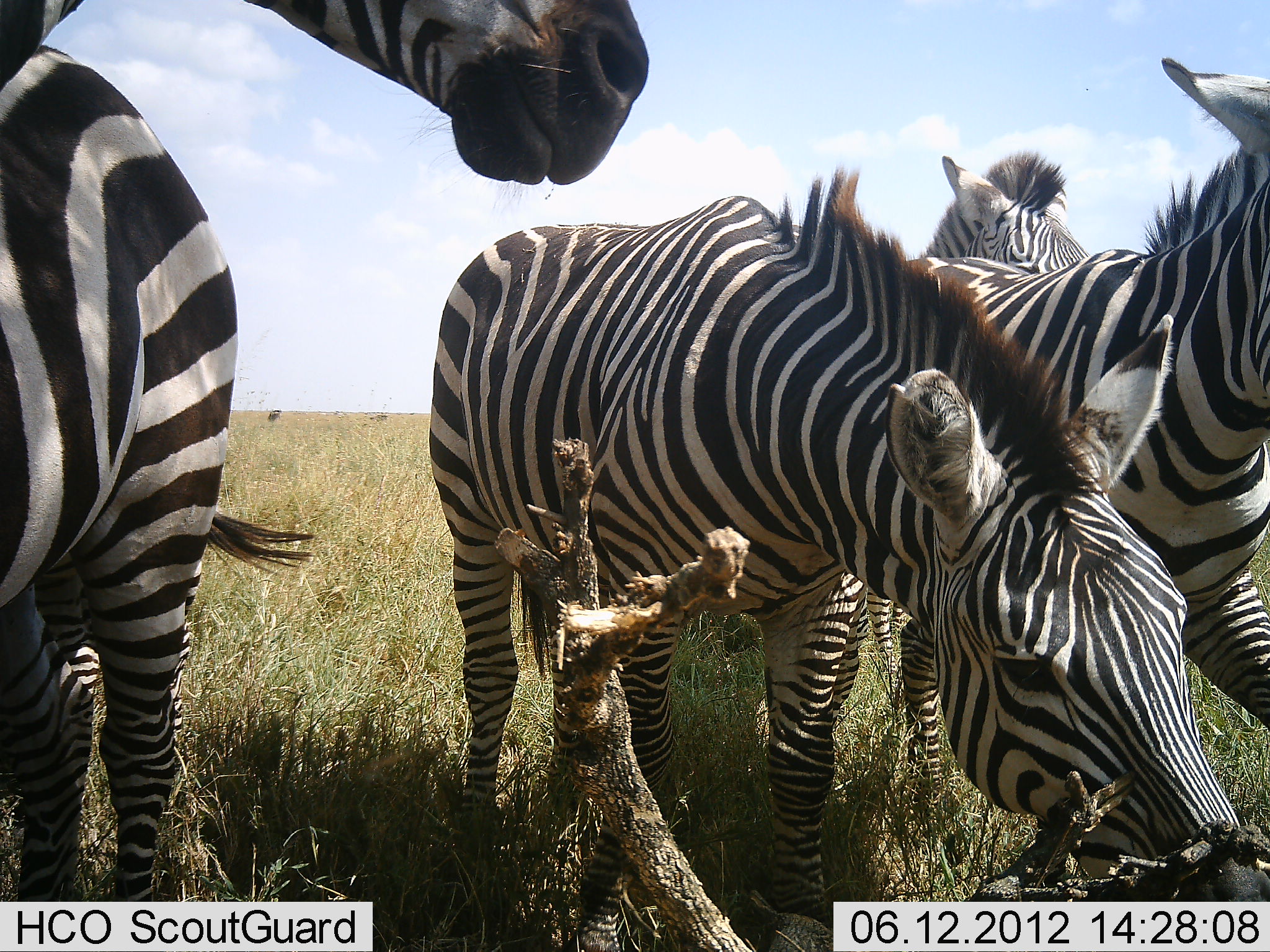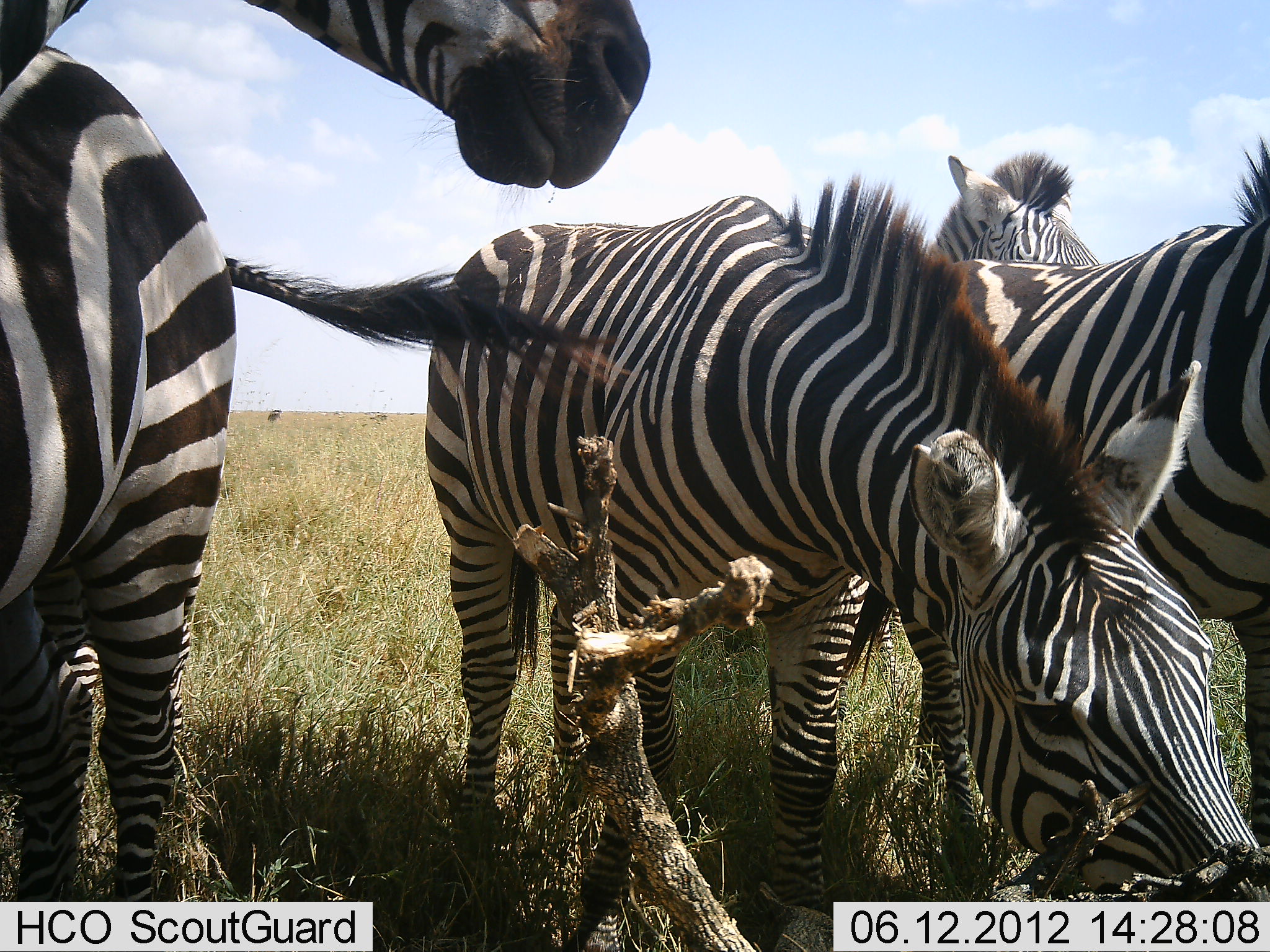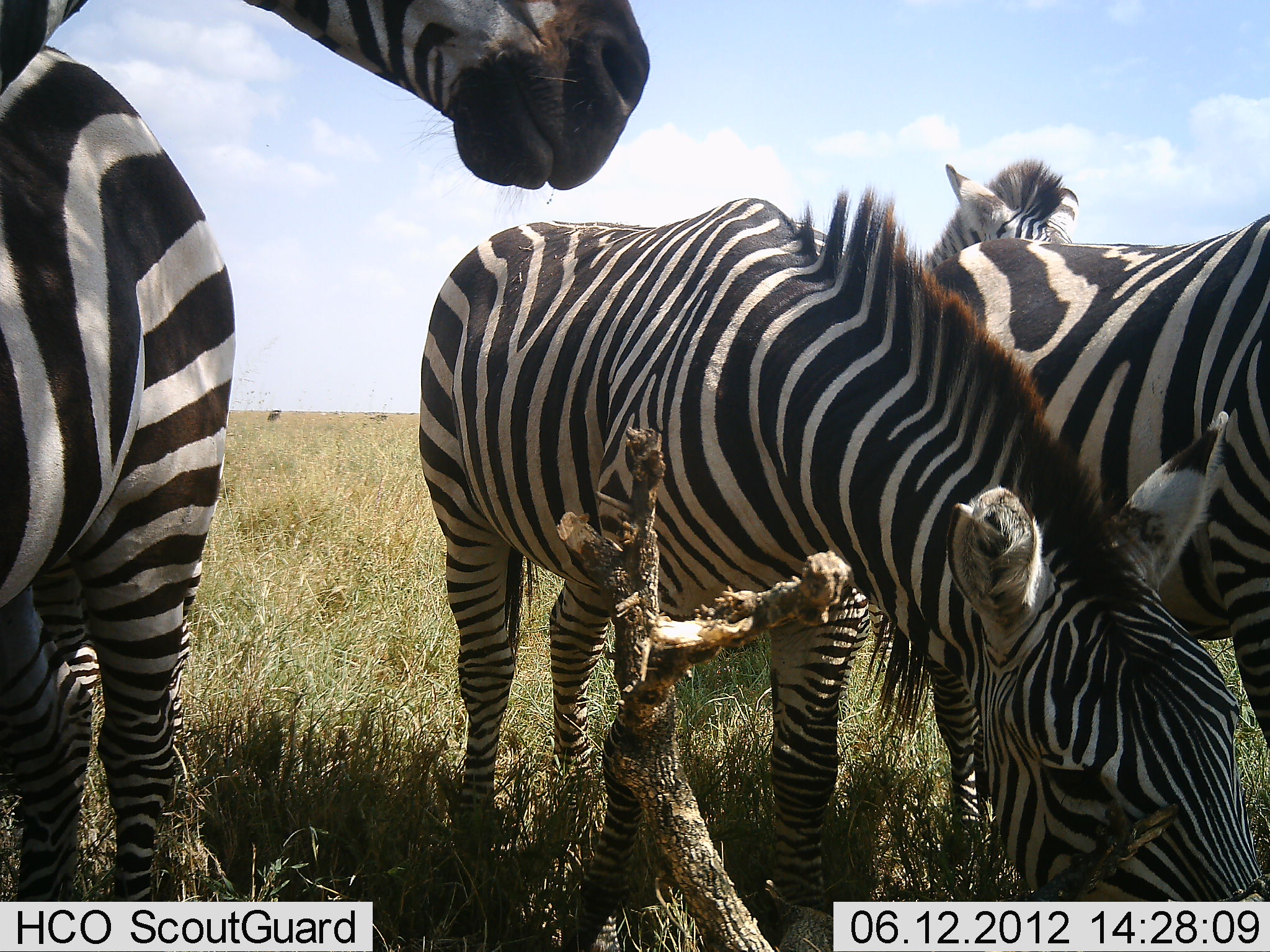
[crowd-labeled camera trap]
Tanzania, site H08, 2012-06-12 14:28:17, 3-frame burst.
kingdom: Animalia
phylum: Chordata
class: Mammalia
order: Perissodactyla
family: Equidae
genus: Equus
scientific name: Equus quagga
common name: plains zebra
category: zebra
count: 4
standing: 40%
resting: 20%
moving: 10%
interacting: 20%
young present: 0%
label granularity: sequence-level